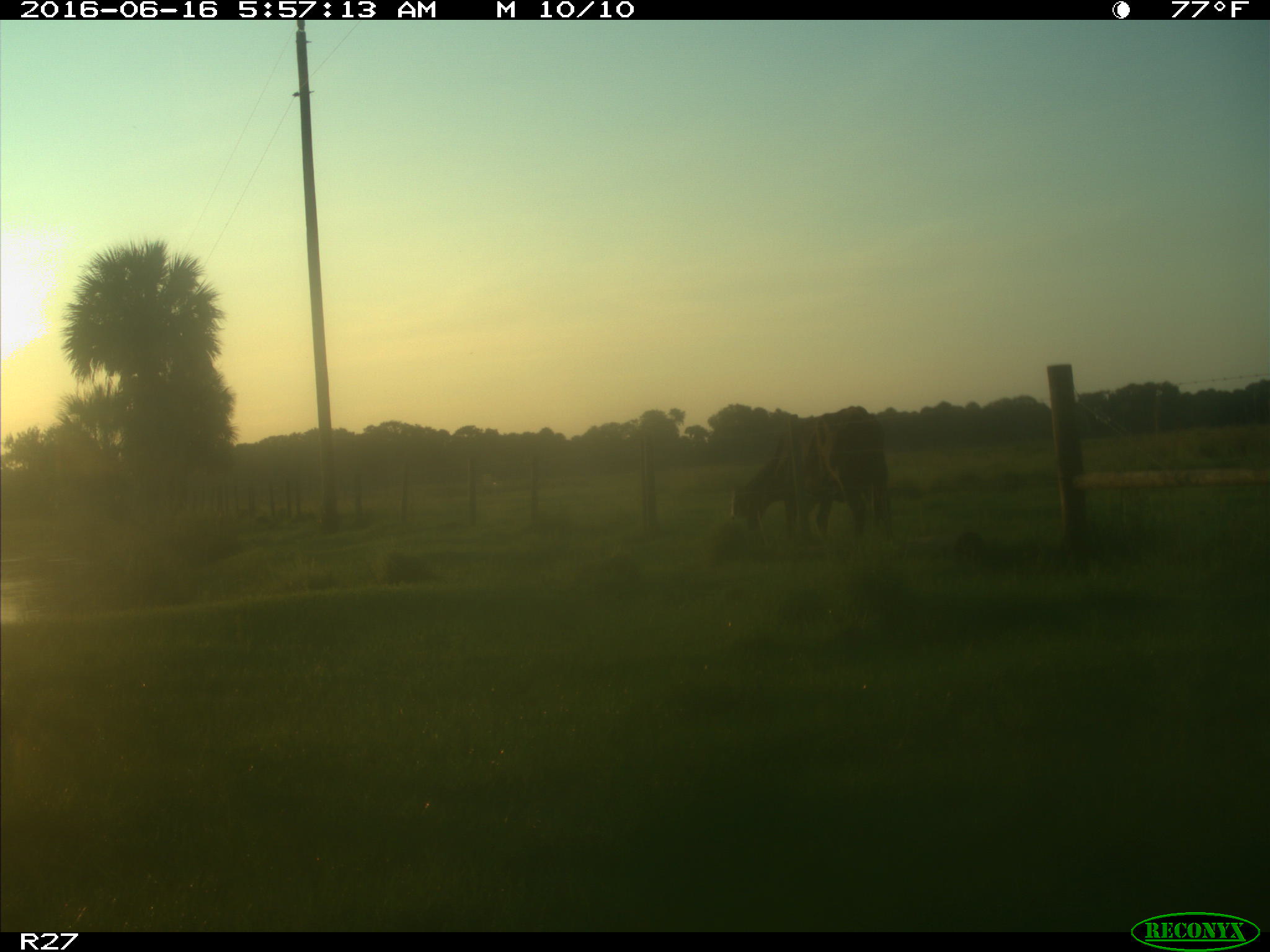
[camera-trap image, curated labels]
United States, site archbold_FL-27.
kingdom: Animalia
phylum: Chordata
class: Mammalia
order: Artiodactyla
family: Bovidae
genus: Bos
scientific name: Bos taurus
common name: domestic cow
Bos taurus (domestic cow).